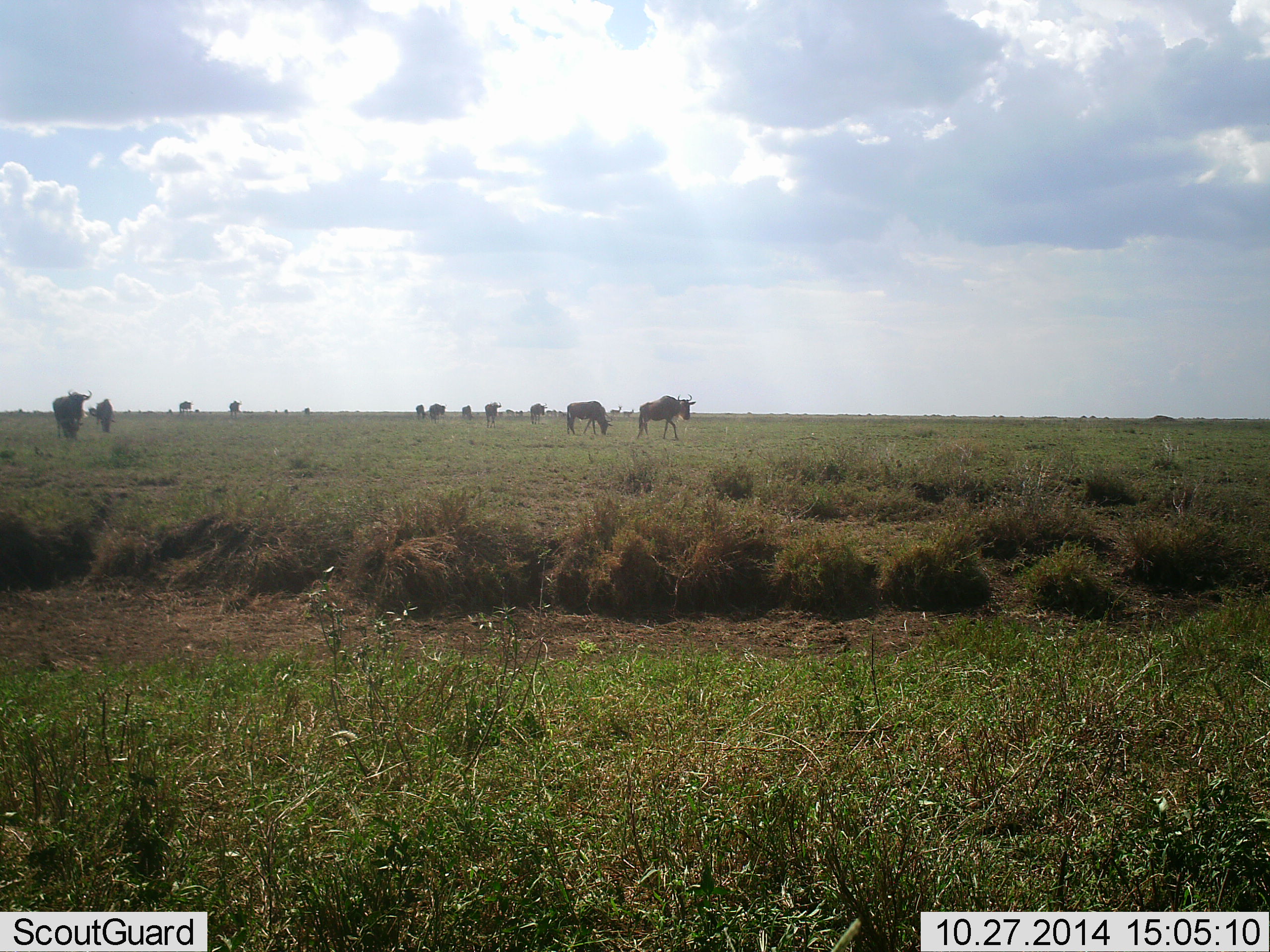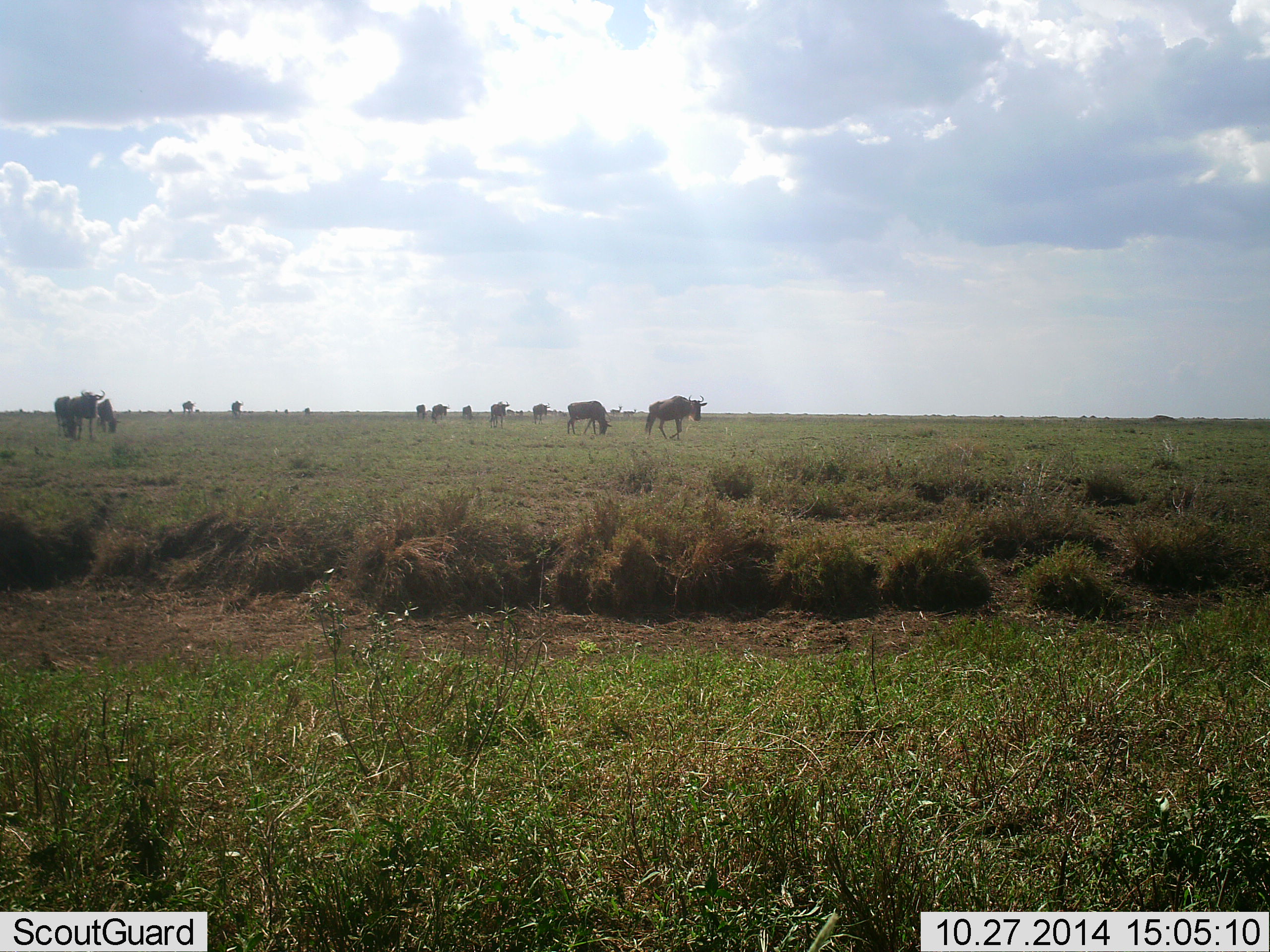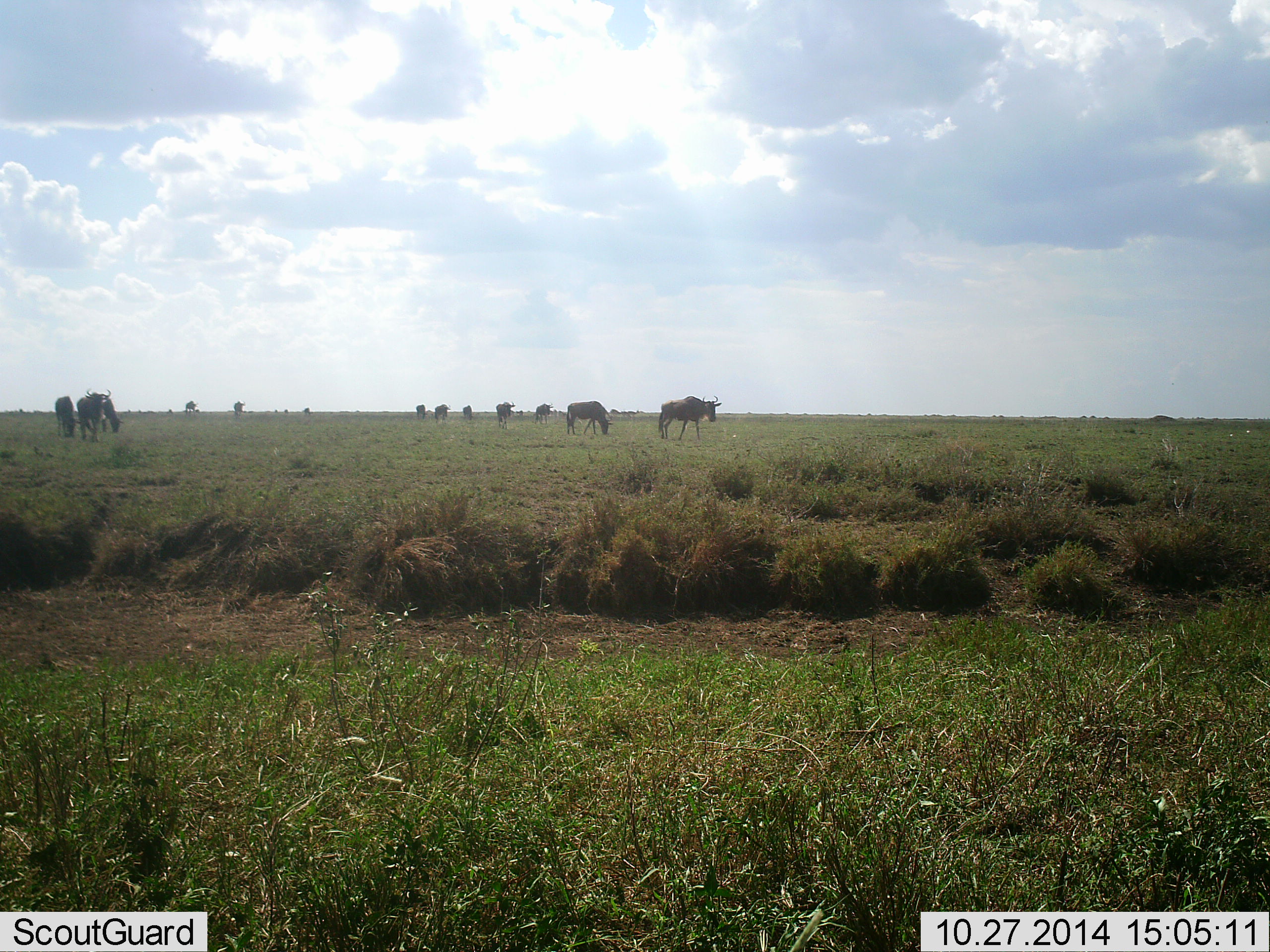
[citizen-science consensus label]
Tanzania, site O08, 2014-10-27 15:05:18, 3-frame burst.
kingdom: Animalia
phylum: Chordata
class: Mammalia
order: Artiodactyla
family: Bovidae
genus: Connochaetes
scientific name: Connochaetes taurinus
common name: blue wildebeest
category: wildebeest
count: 11-50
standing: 20%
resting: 0%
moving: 100%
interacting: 0%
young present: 0%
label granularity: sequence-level